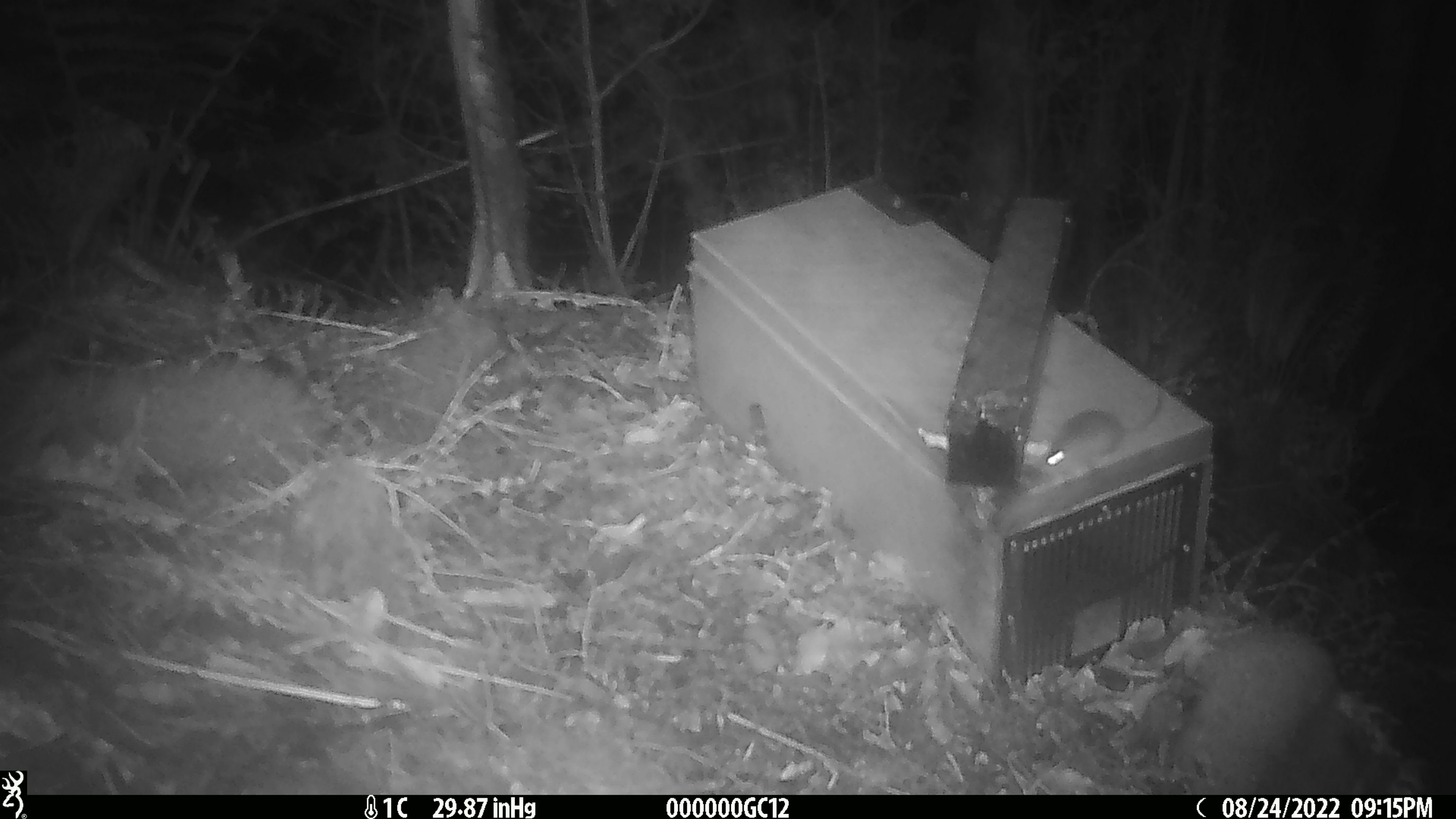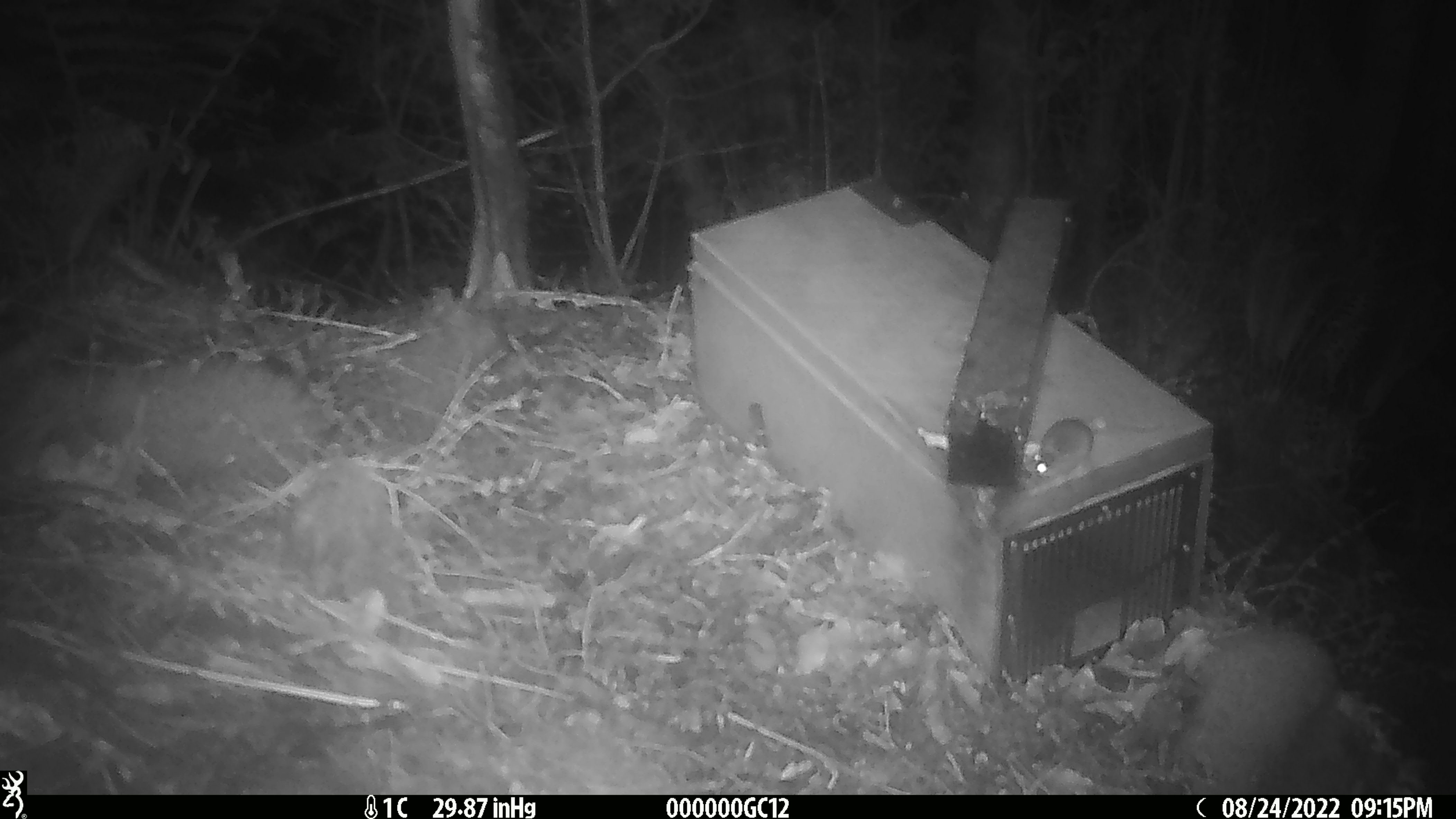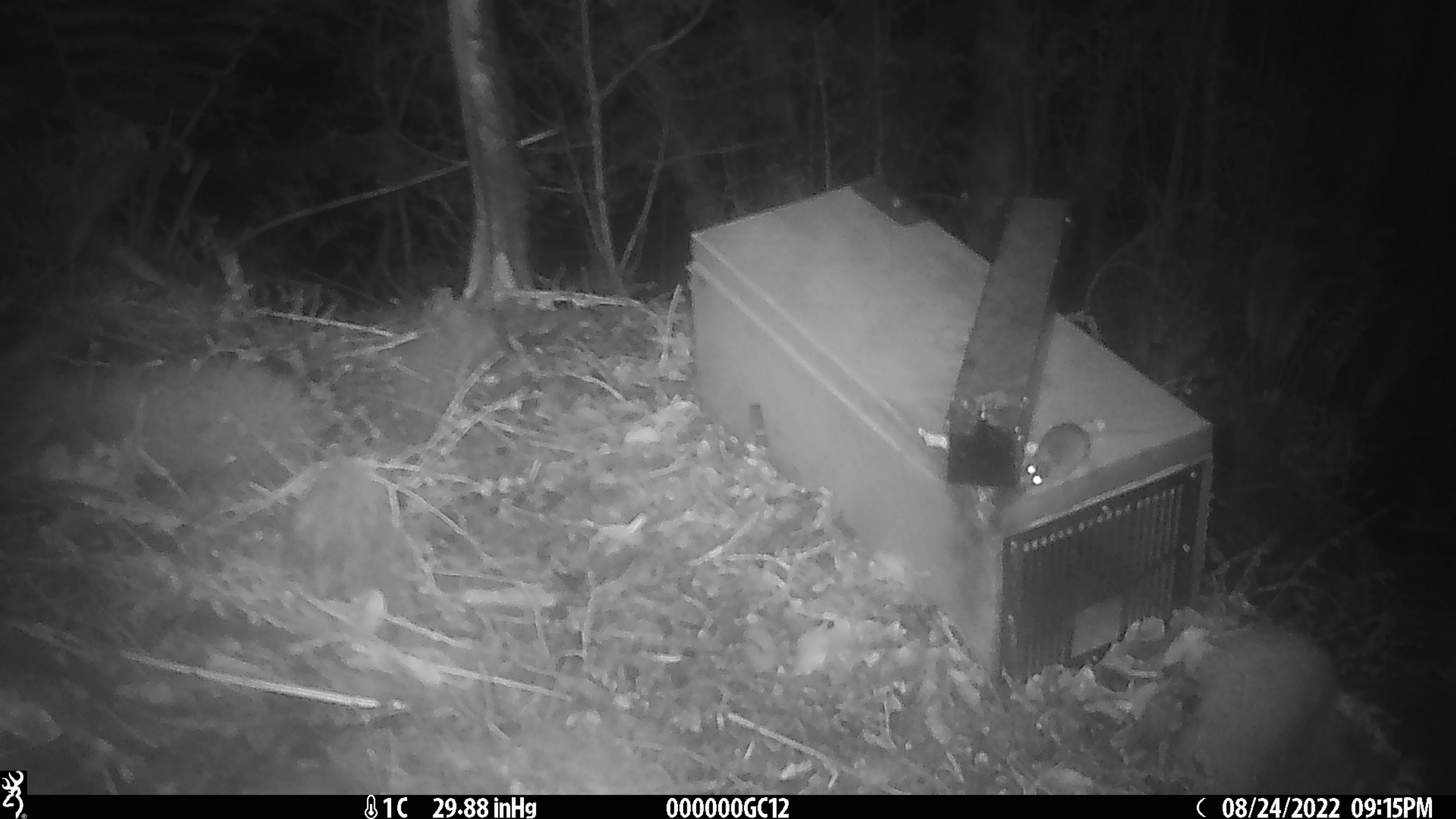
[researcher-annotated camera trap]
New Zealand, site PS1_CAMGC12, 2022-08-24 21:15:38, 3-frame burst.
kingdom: Animalia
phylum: Chordata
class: Mammalia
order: Rodentia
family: Muridae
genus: Mus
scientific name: Mus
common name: mouse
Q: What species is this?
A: Mouse (Mus).